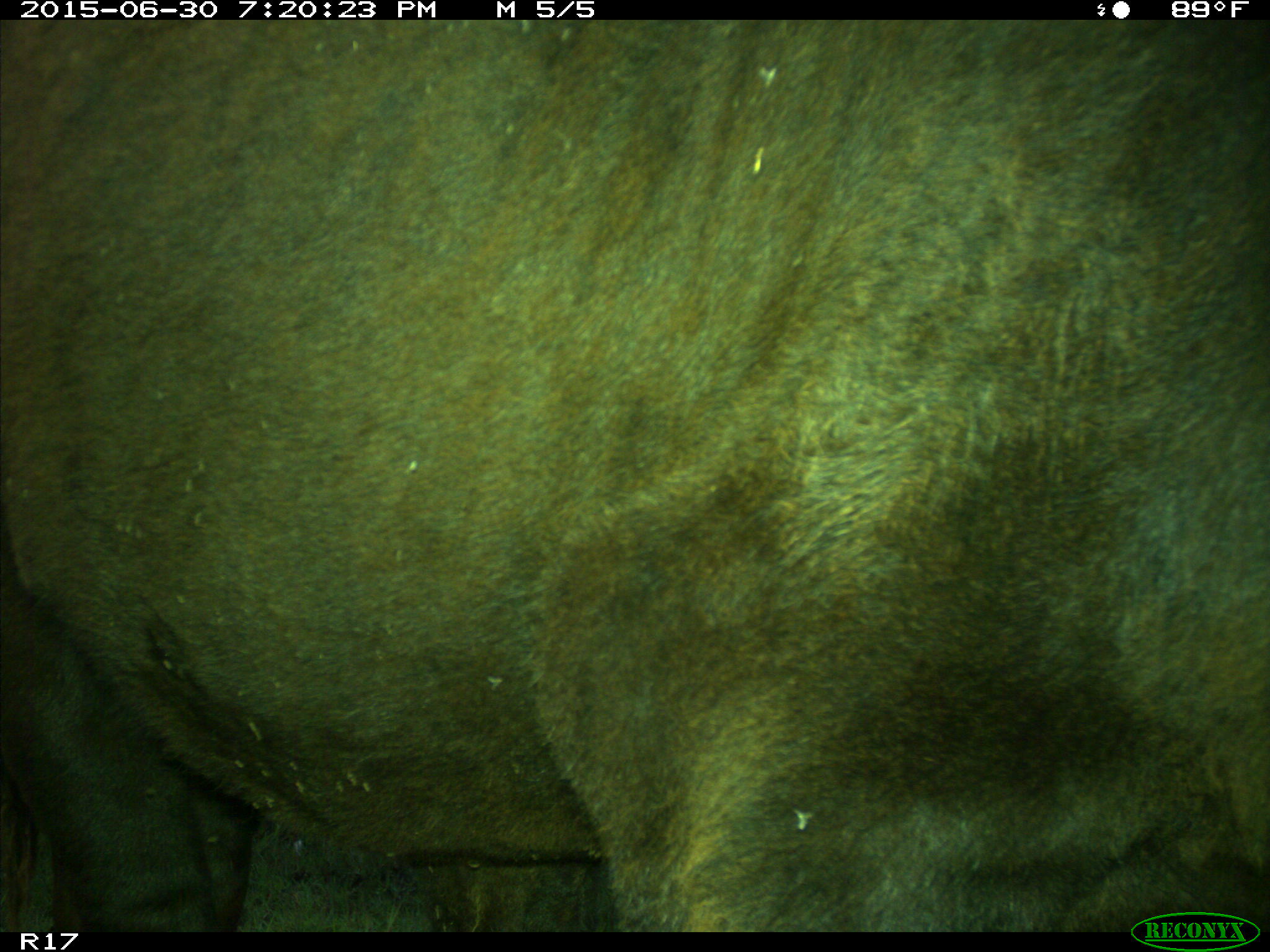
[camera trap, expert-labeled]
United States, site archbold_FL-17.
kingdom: Animalia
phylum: Chordata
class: Mammalia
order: Artiodactyla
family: Bovidae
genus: Bos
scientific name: Bos taurus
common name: domestic cow